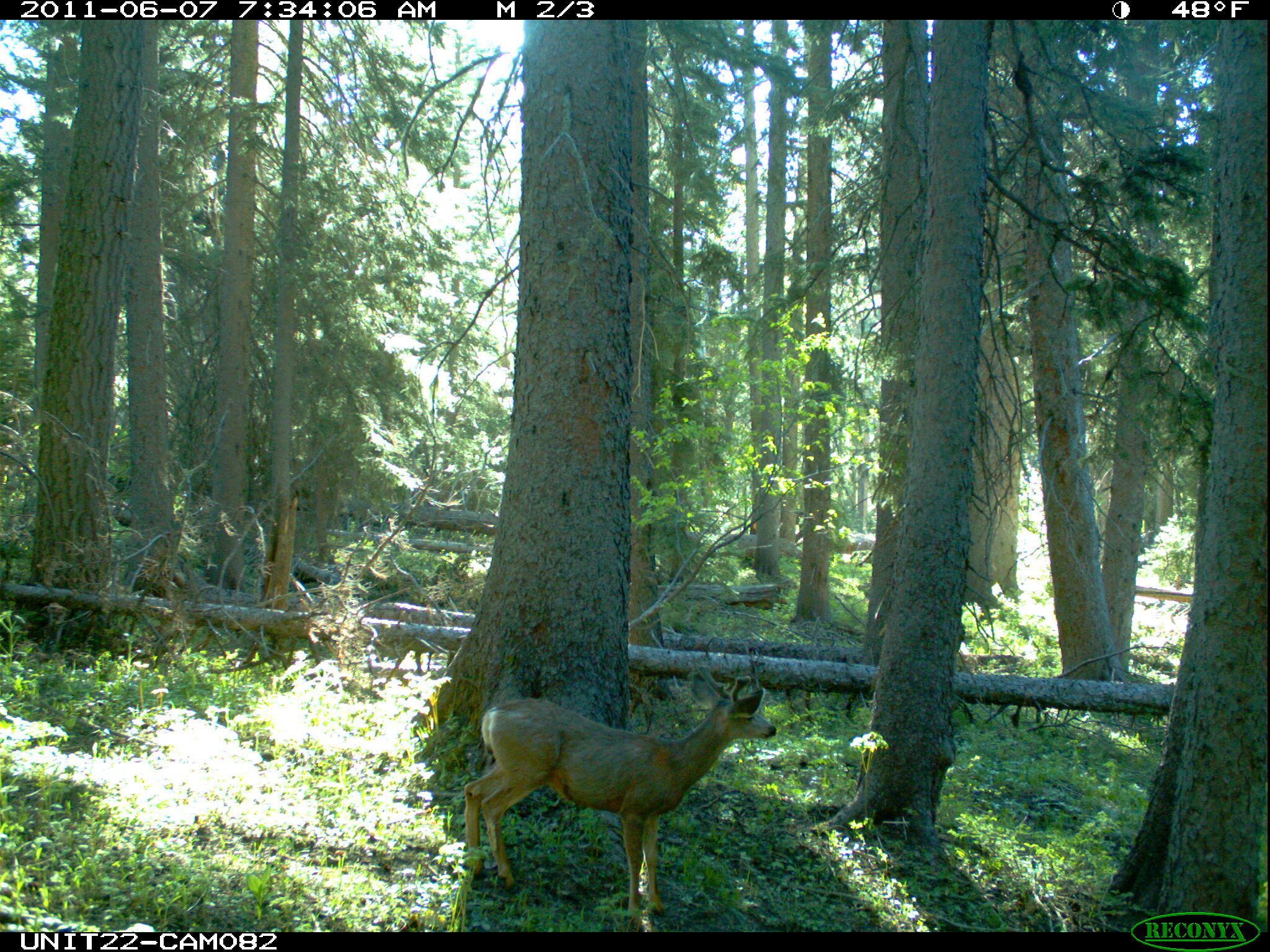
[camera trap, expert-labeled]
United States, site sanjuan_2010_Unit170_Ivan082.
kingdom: Animalia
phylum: Chordata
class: Mammalia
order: Artiodactyla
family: Cervidae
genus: Odocoileus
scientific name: Odocoileus hemionus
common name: mule deer